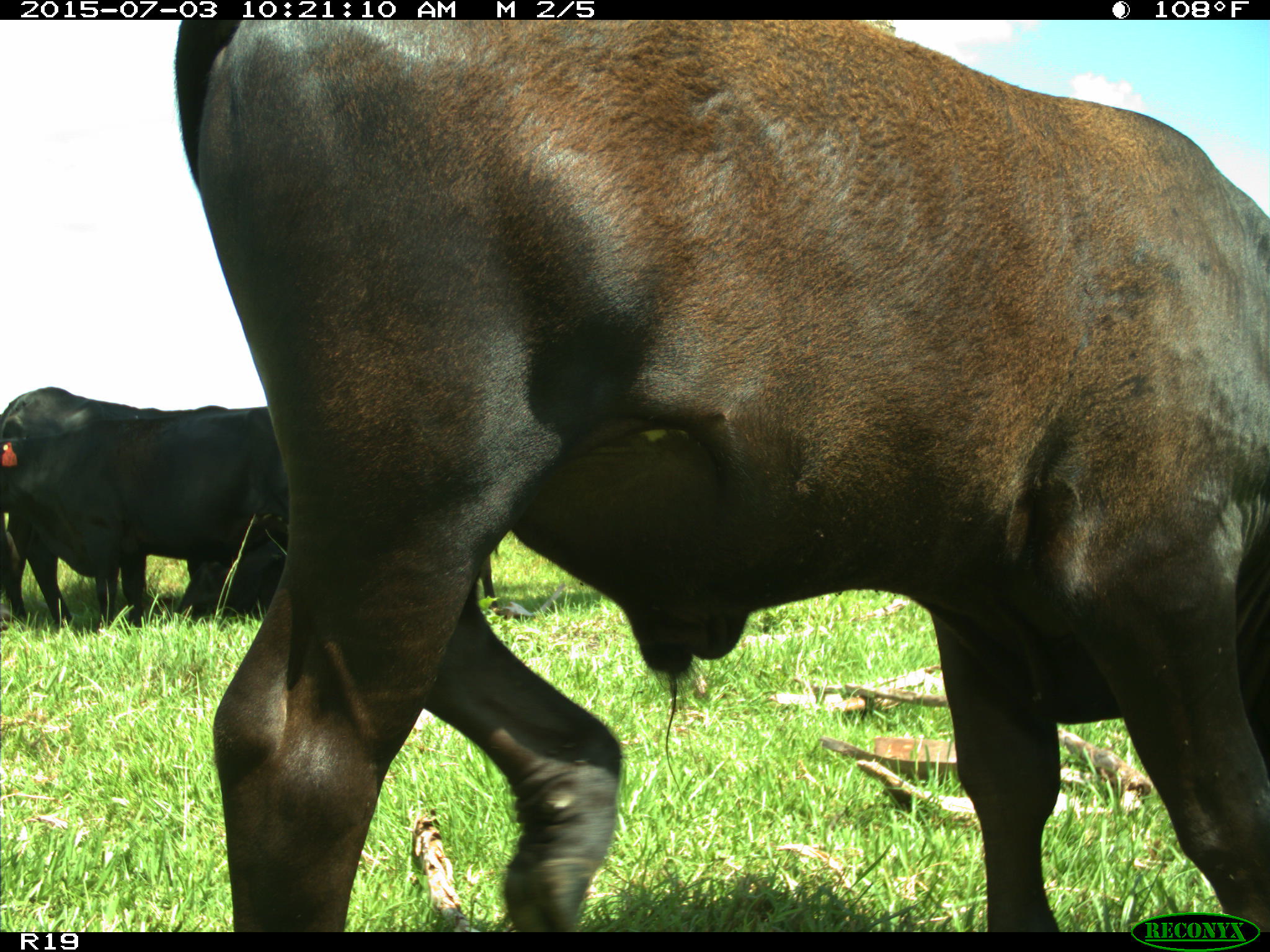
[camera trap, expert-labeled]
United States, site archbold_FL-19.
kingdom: Animalia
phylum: Chordata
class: Mammalia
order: Artiodactyla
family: Bovidae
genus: Bos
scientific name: Bos taurus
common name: domestic cow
Bos taurus (domestic cow).